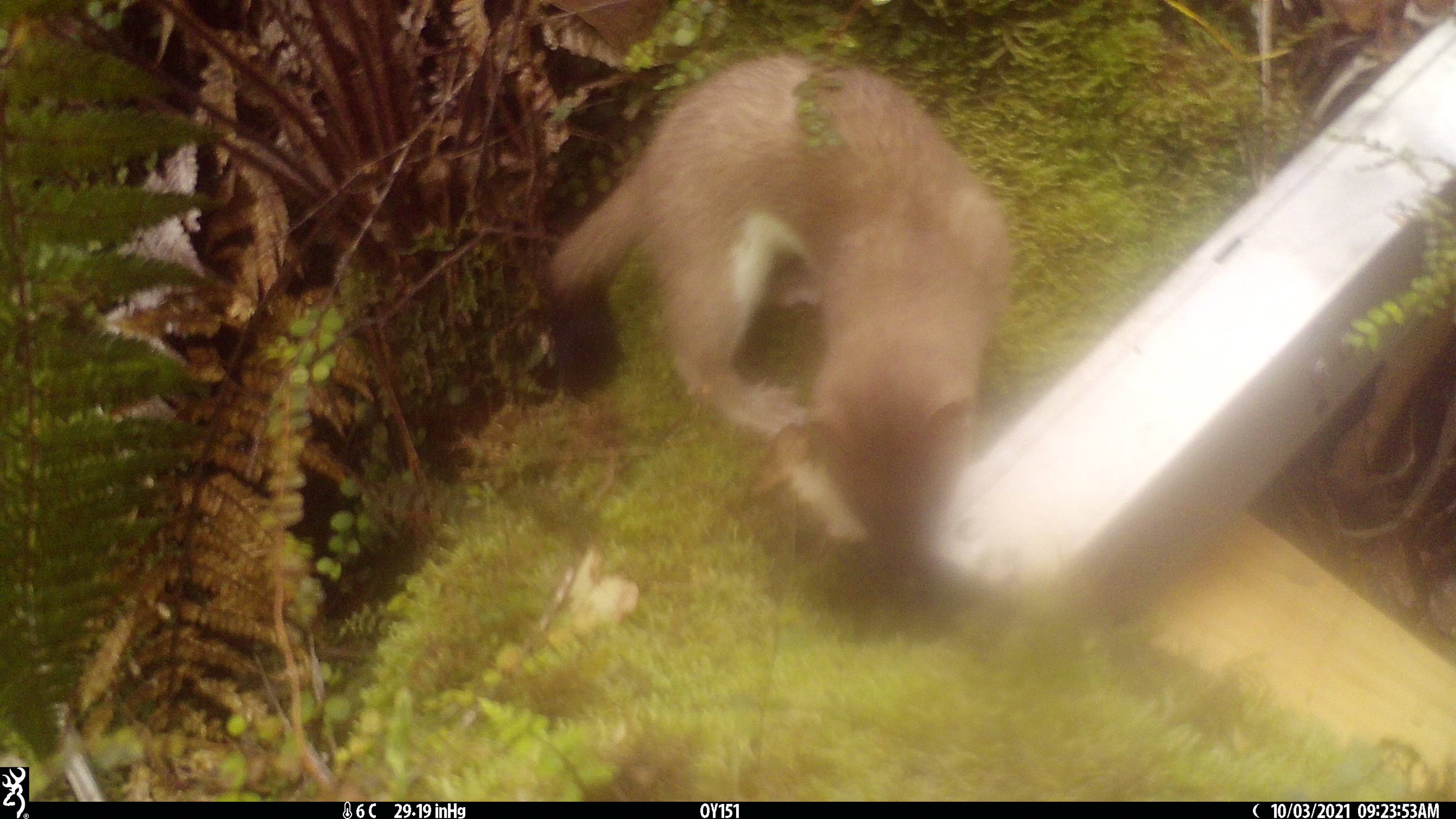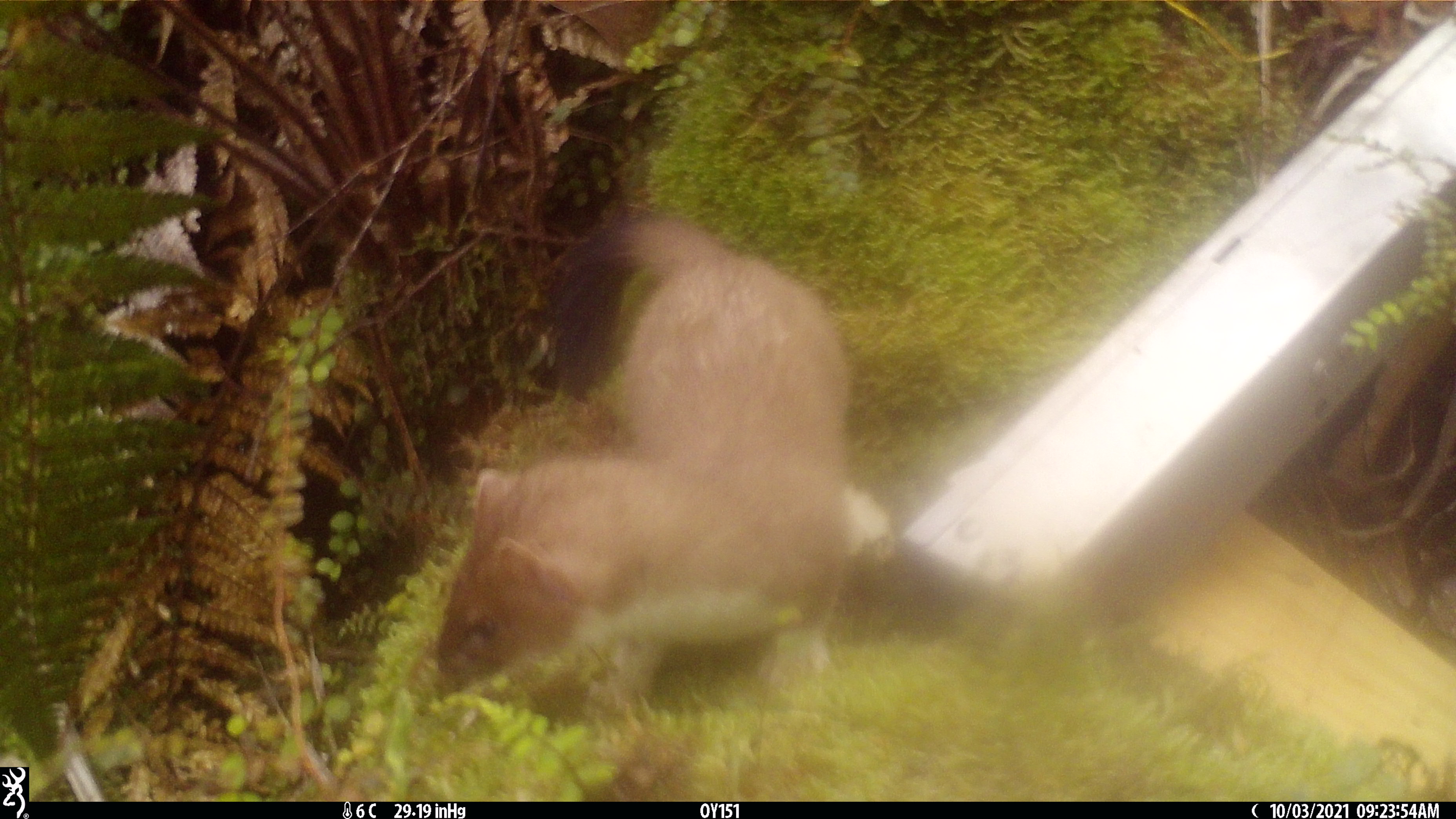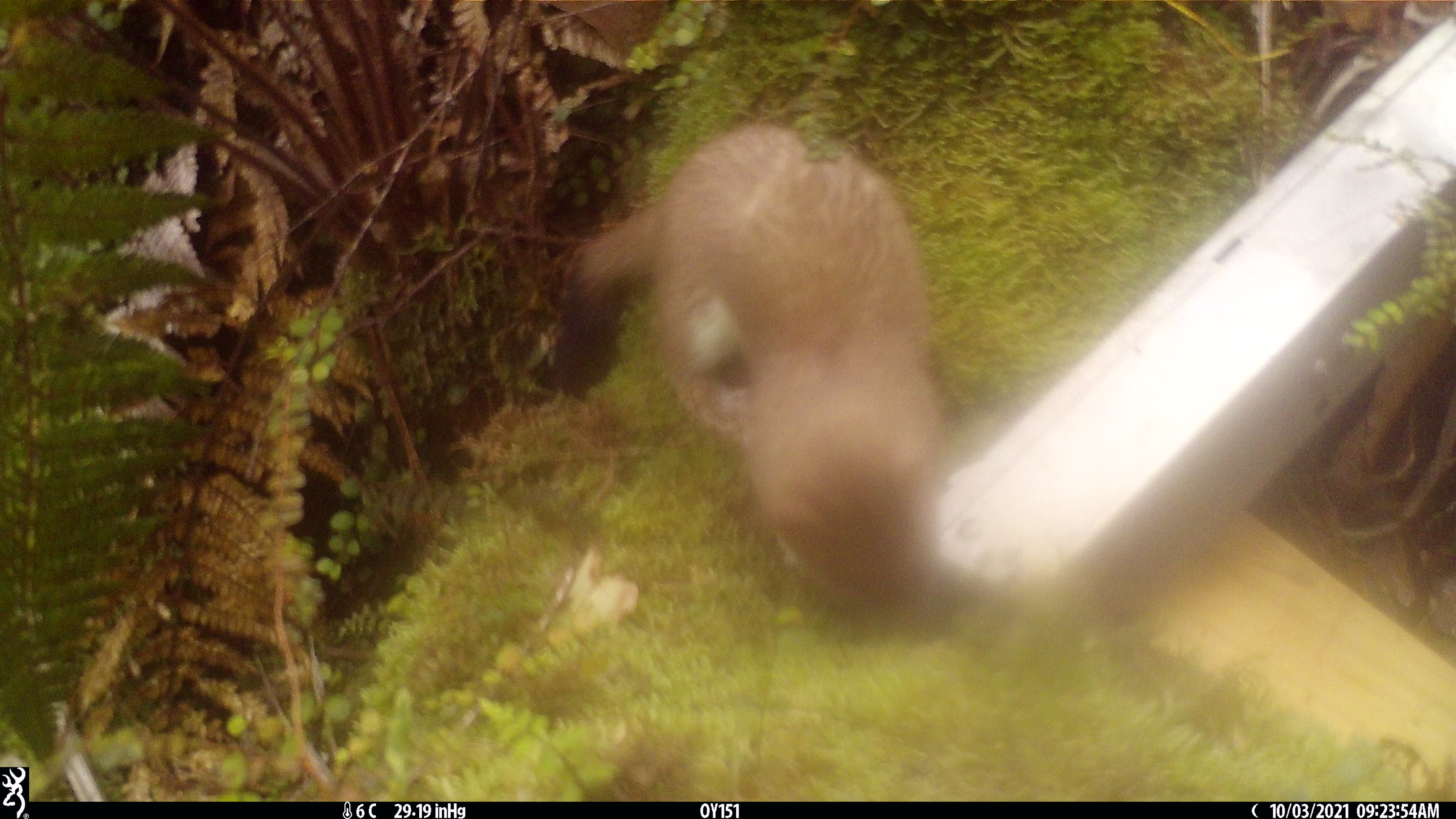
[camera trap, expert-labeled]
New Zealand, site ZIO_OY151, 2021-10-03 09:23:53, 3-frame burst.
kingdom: Animalia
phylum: Chordata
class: Mammalia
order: Carnivora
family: Mustelidae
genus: Mustela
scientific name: Mustela erminea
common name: stoat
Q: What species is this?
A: Stoat (Mustela erminea).